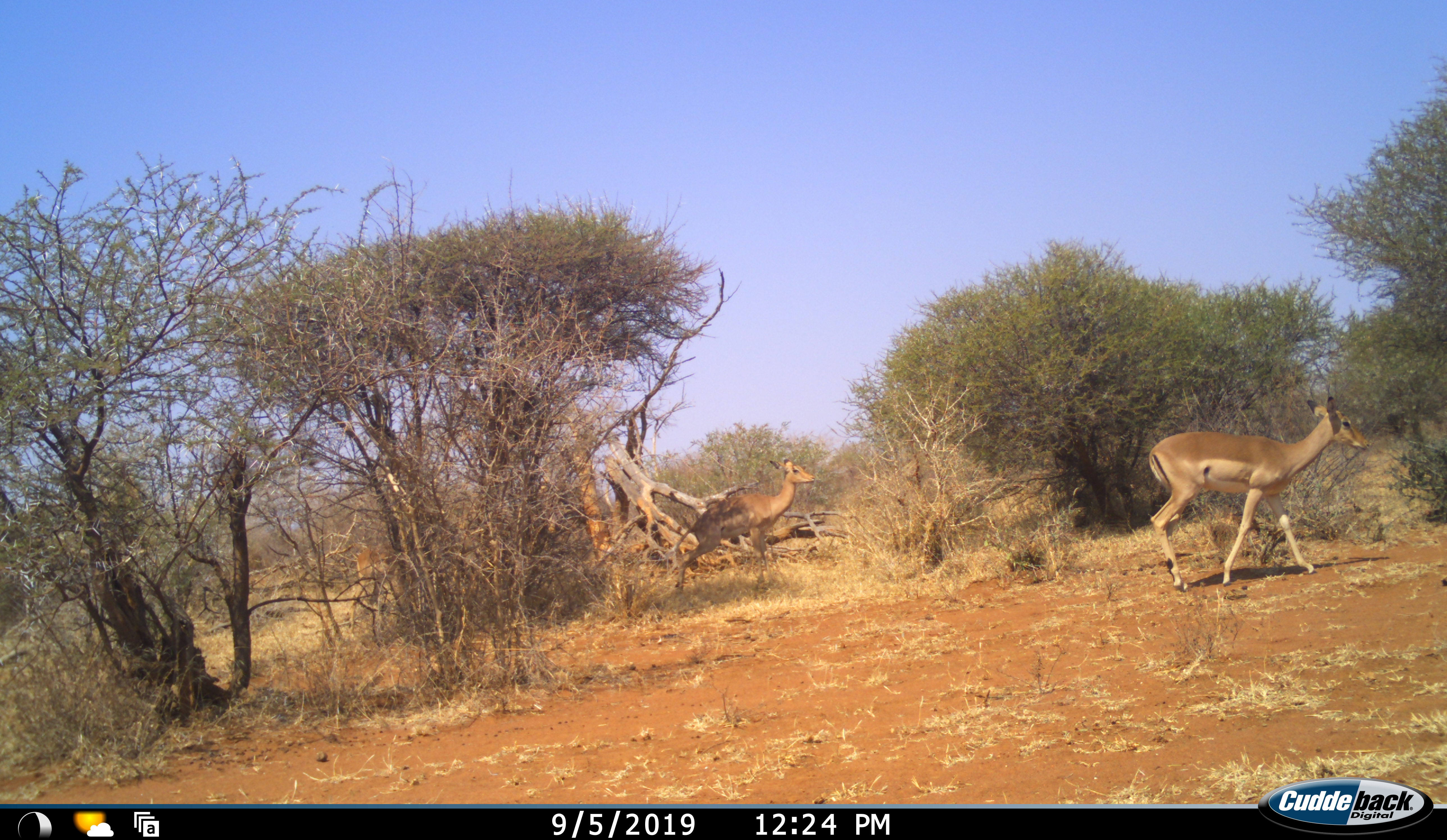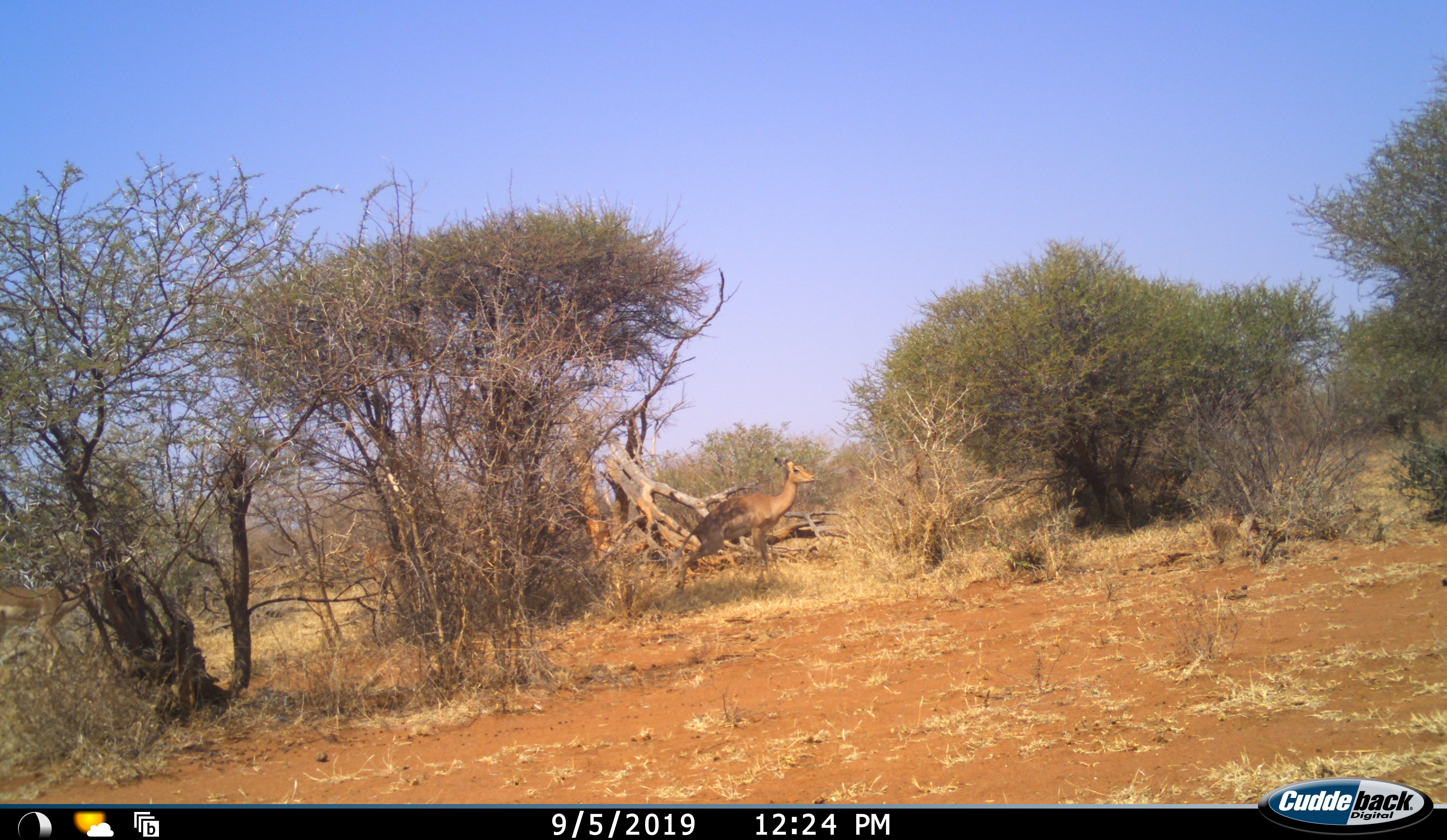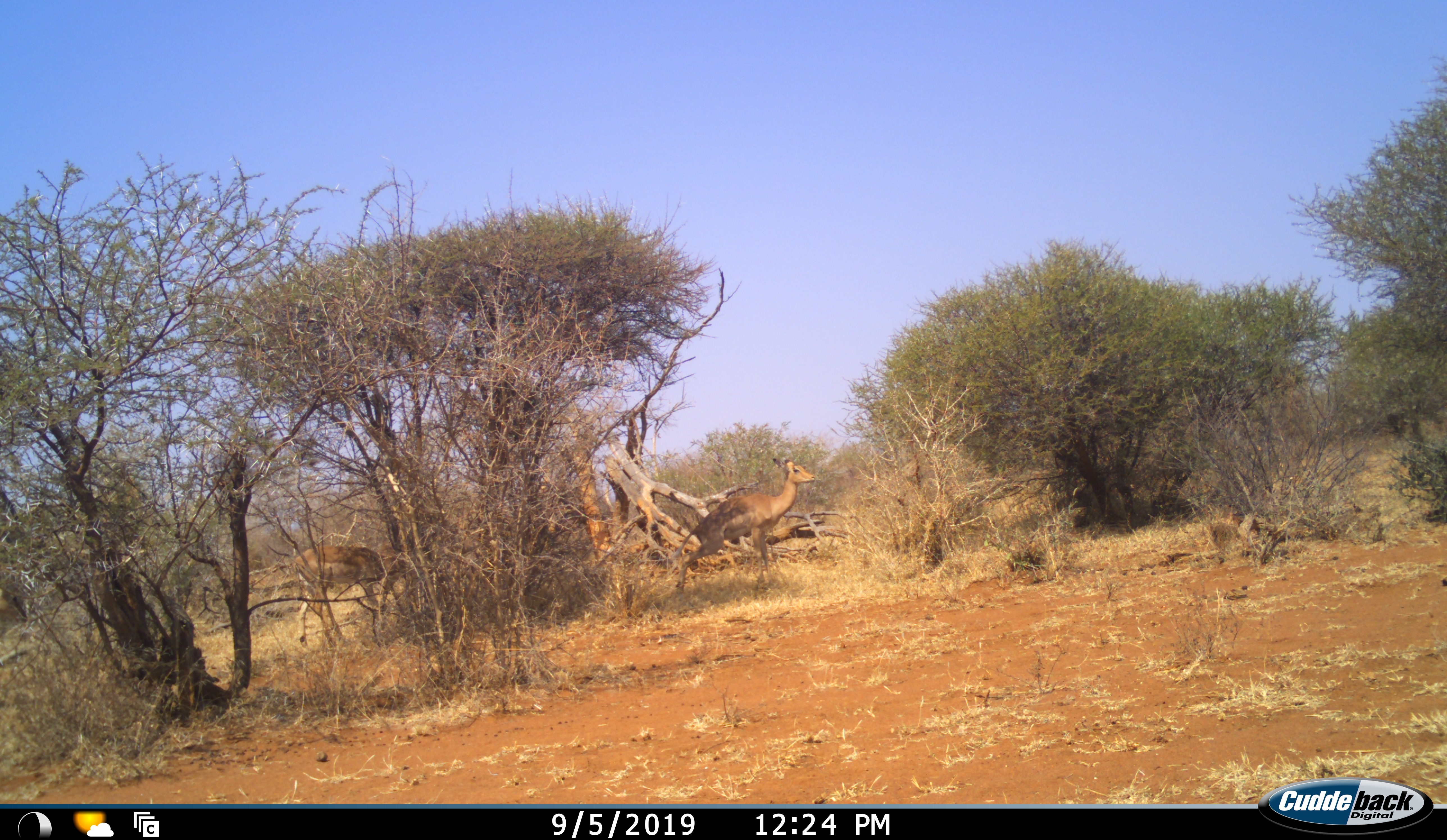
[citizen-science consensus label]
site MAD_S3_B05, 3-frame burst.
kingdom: Animalia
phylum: Chordata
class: Mammalia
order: Artiodactyla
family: Bovidae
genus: Aepyceros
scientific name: Aepyceros melampus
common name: impala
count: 2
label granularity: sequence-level